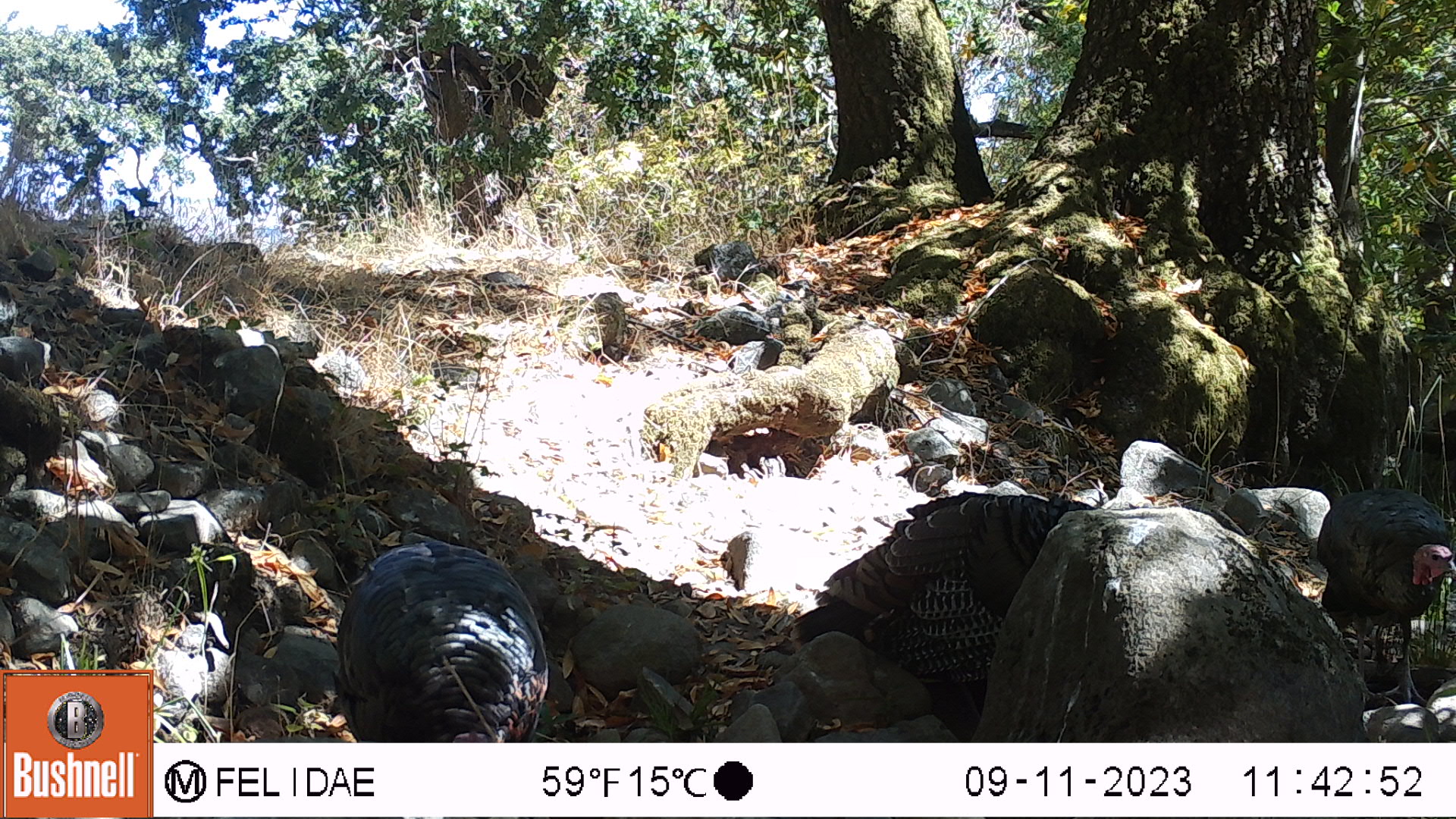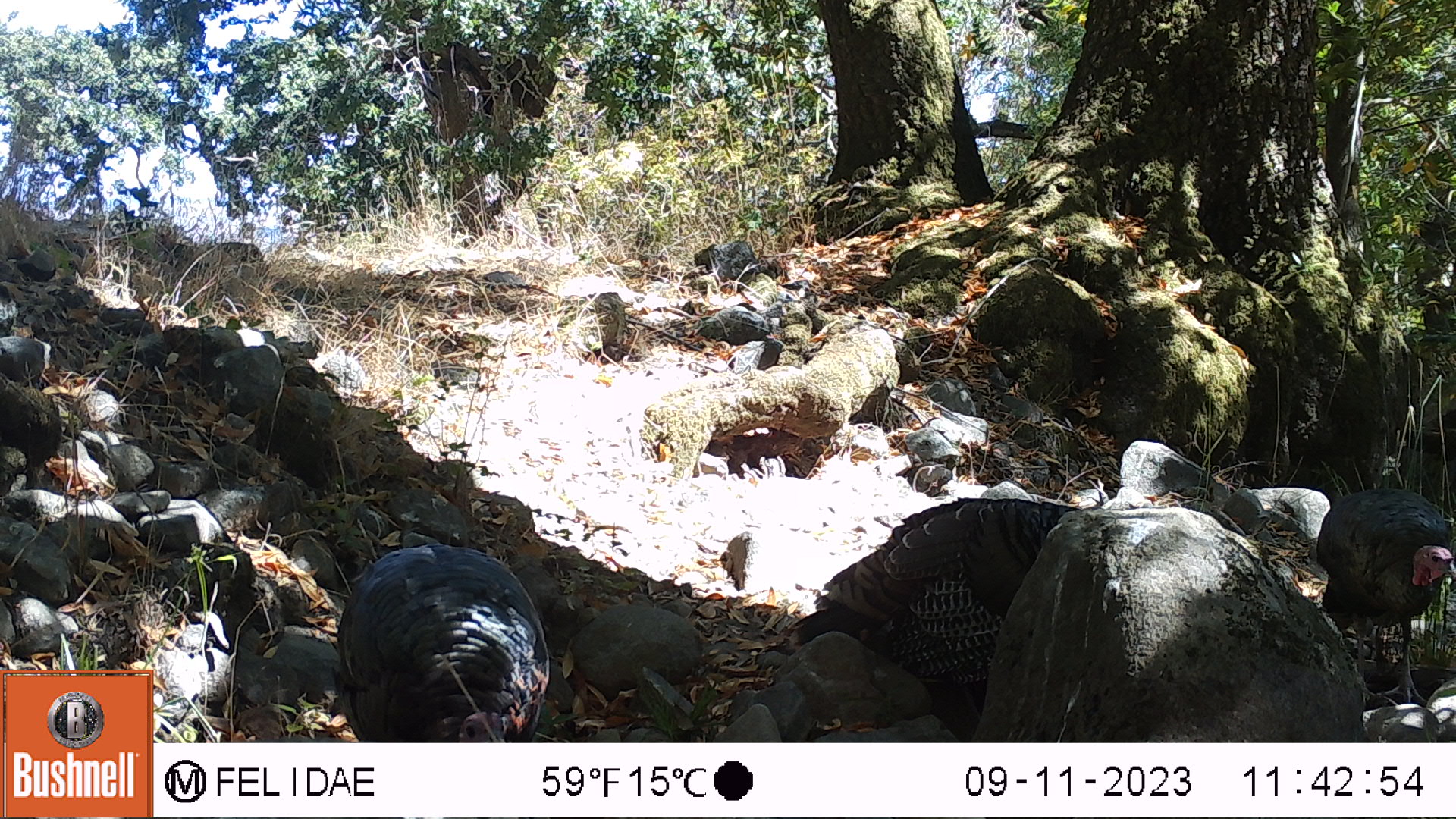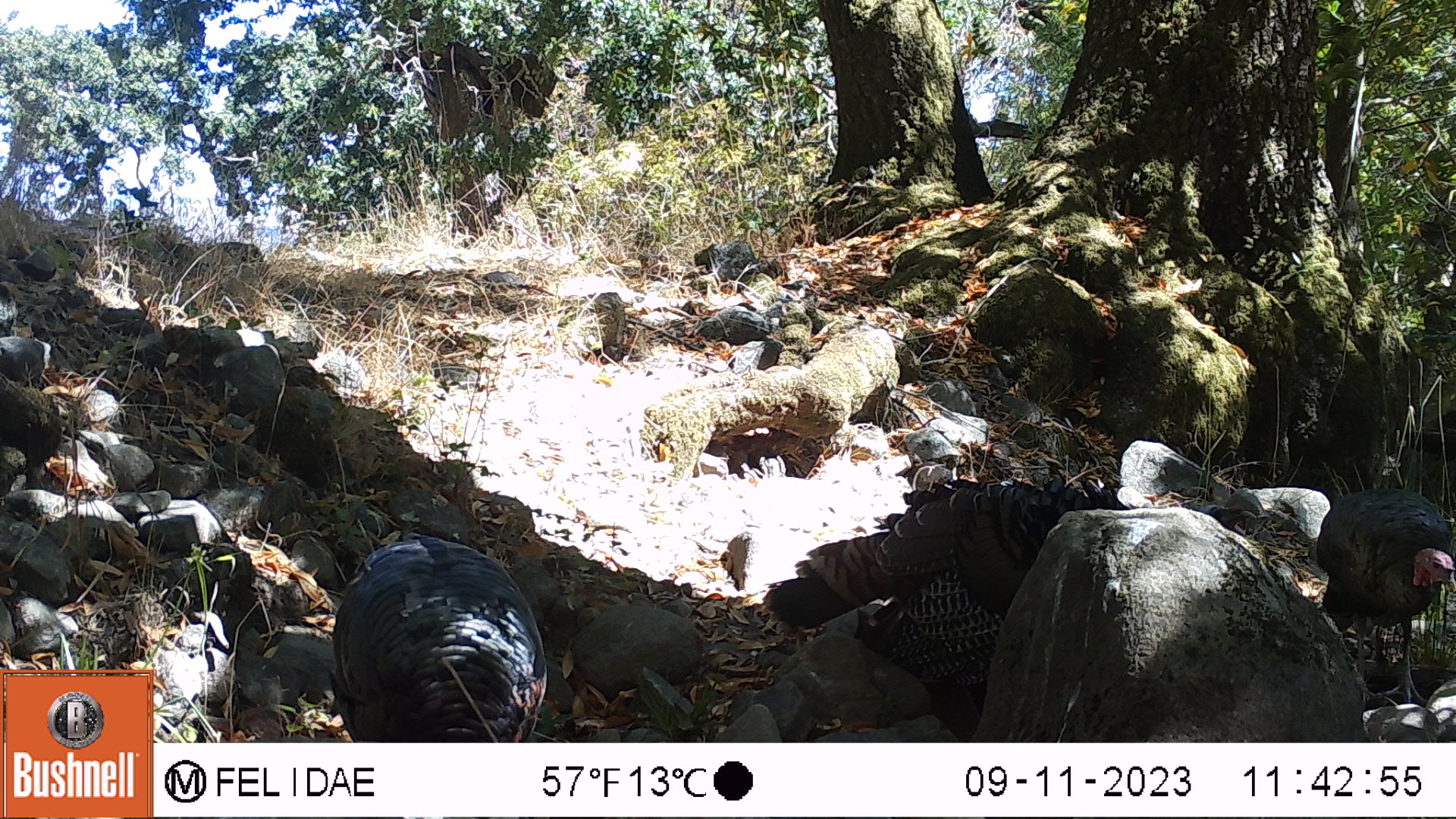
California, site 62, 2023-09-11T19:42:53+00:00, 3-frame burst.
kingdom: Animalia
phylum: Chordata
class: Aves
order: Galliformes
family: Phasianidae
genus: Meleagris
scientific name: Meleagris gallopavo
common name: turkey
Turkey (Meleagris gallopavo).